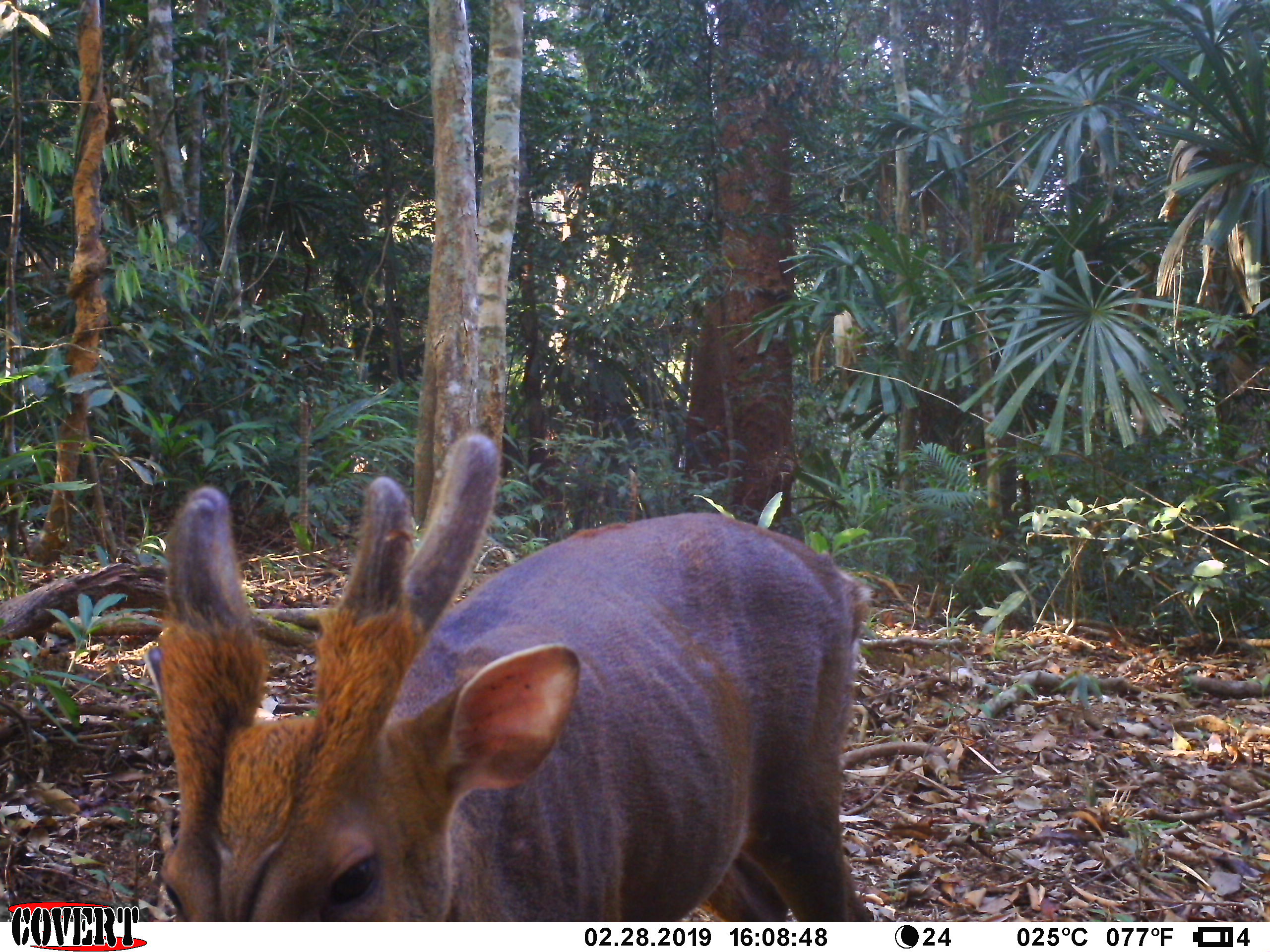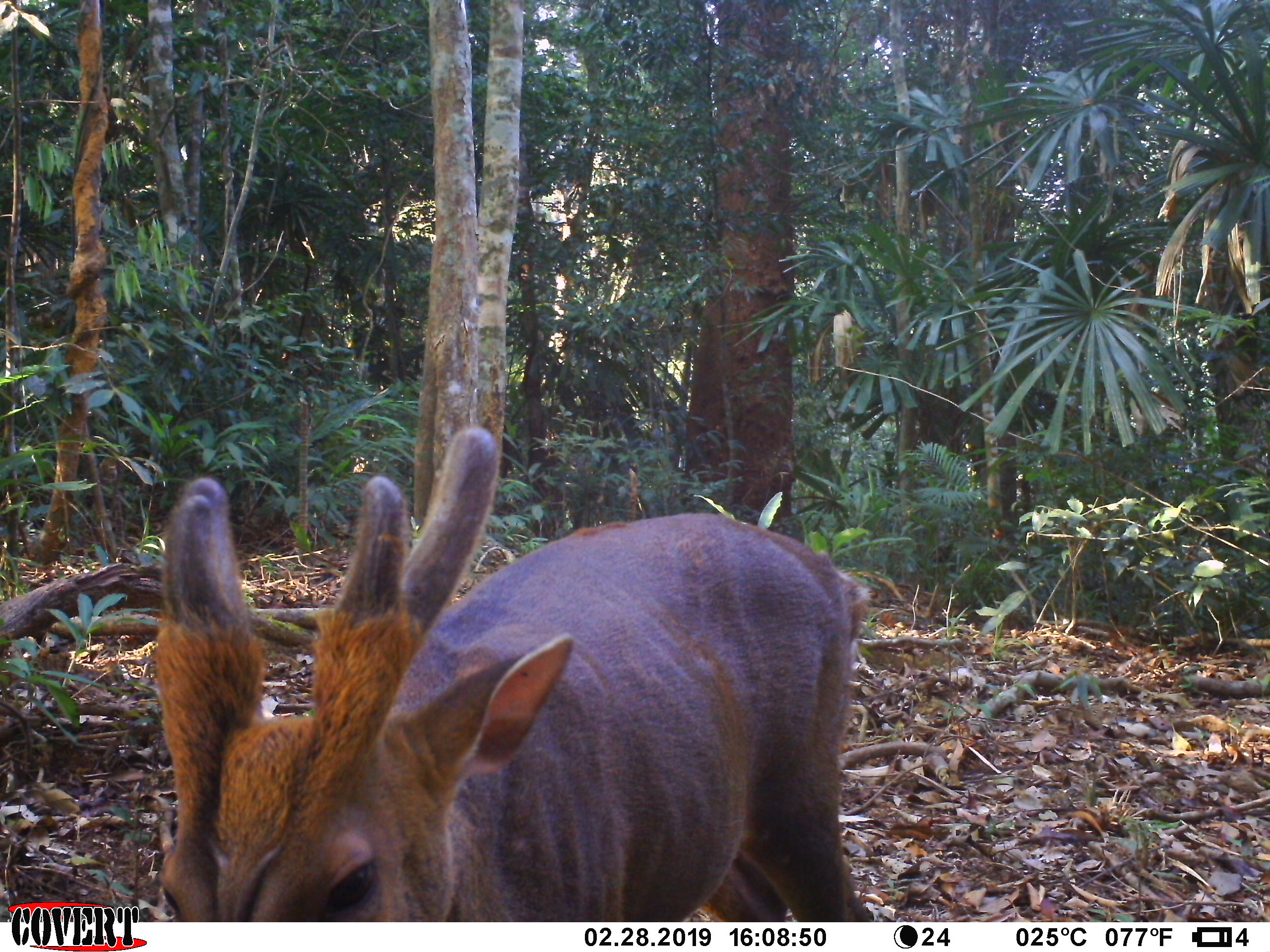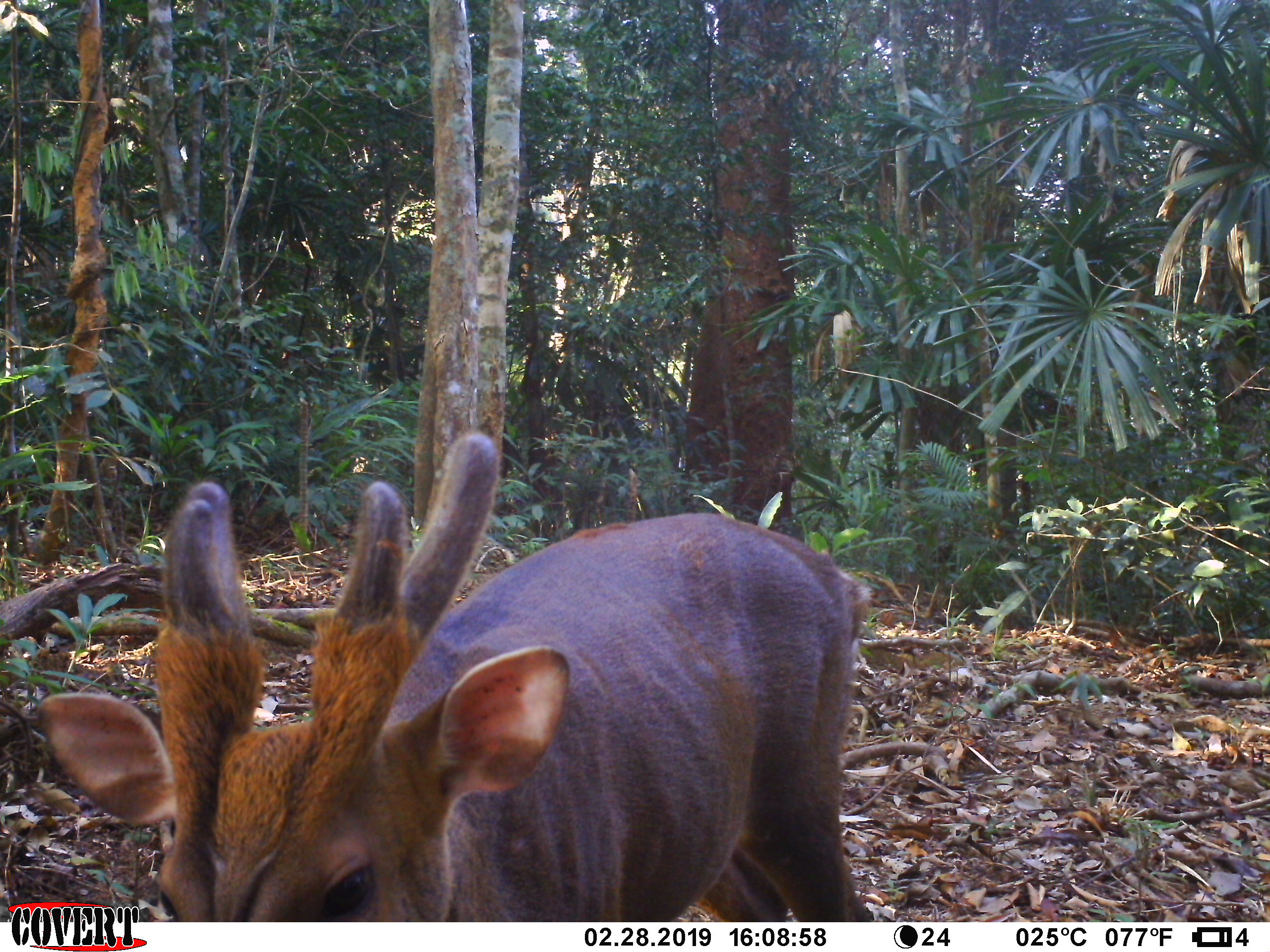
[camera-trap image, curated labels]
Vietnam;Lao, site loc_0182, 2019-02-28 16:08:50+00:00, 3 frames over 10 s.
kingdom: Animalia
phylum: Chordata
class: Mammalia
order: Artiodactyla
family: Cervidae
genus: Muntiacus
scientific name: Muntiacus vuquangensis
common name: large-antlered muntjac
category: large antlered muntjac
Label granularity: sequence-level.